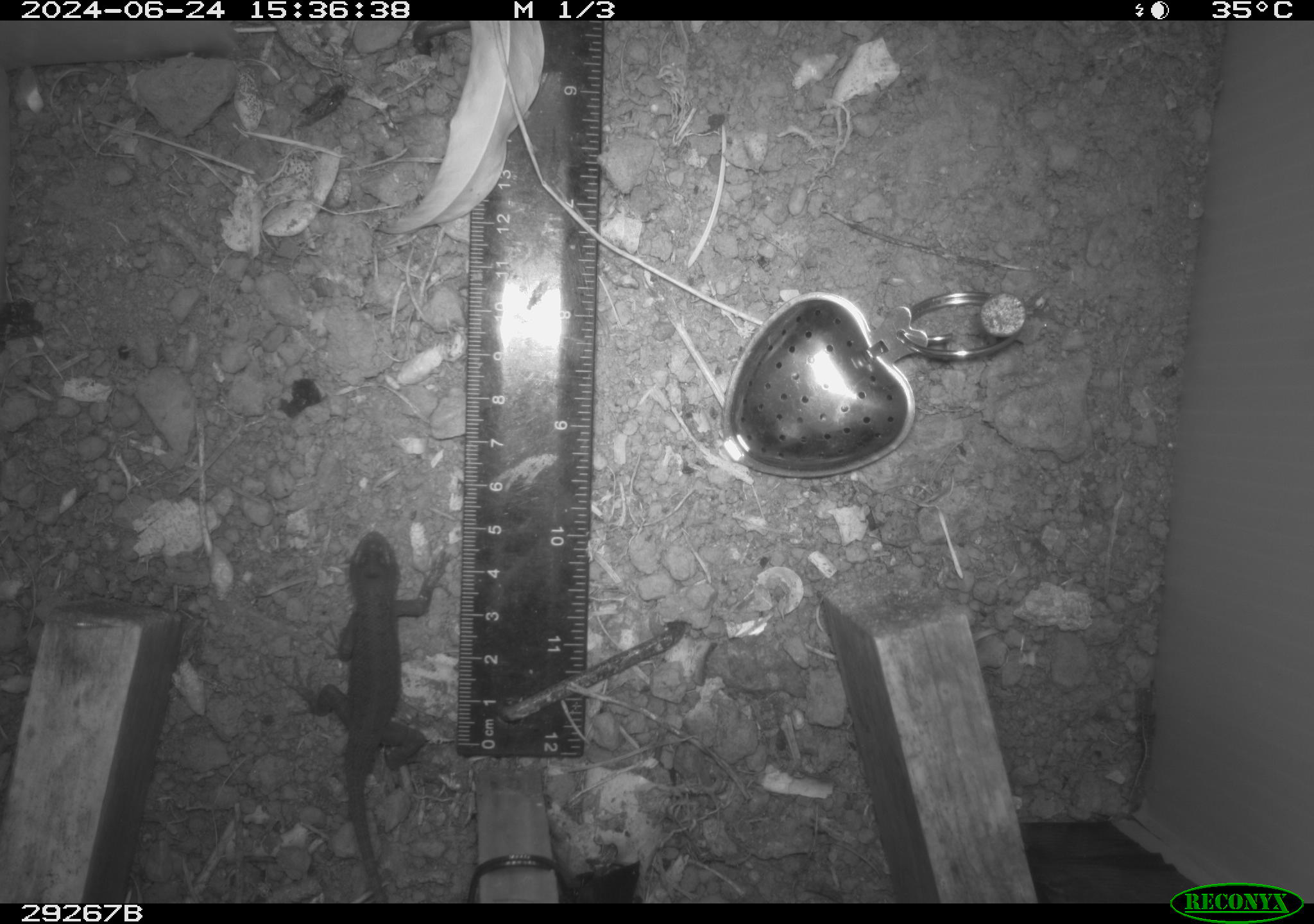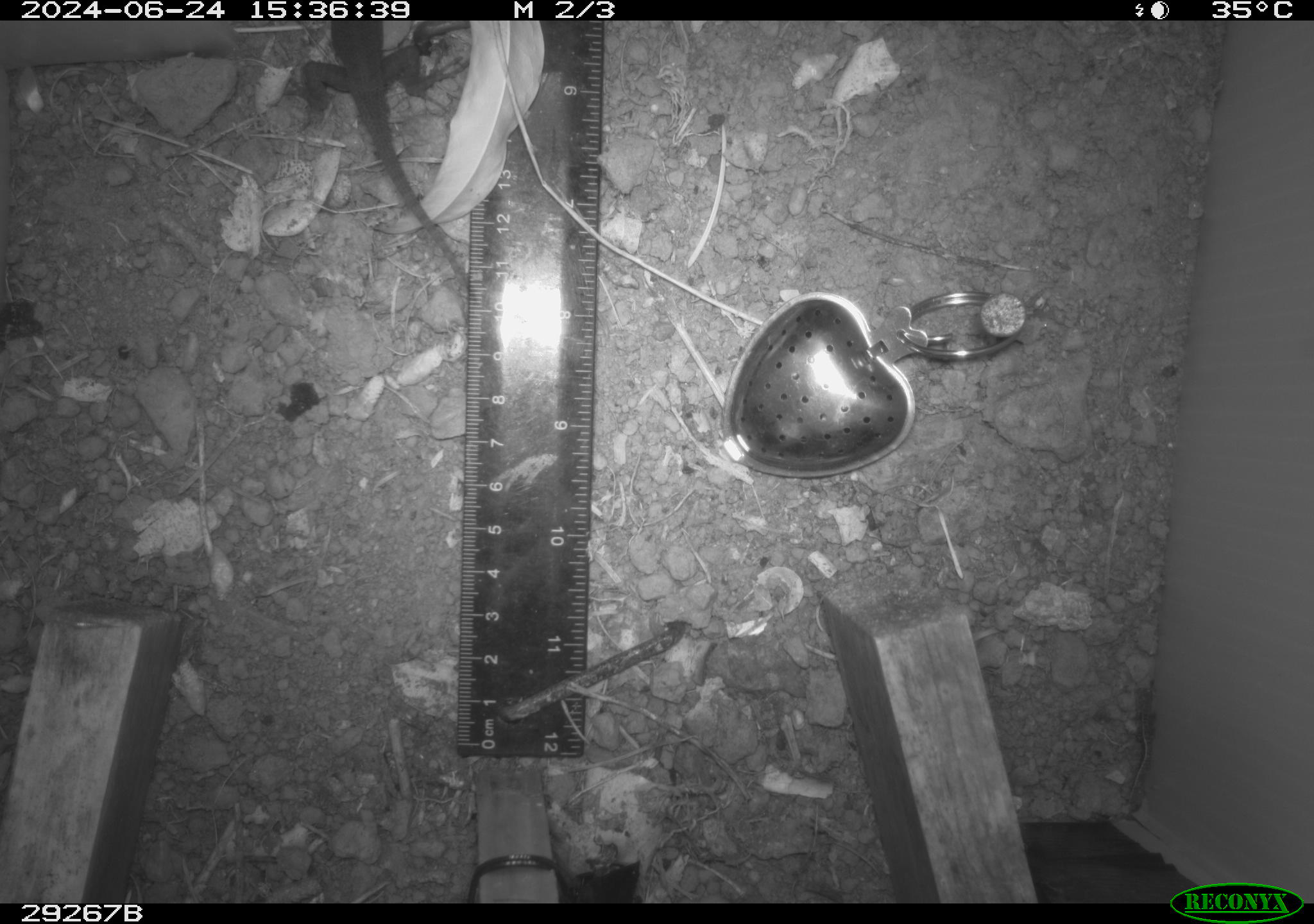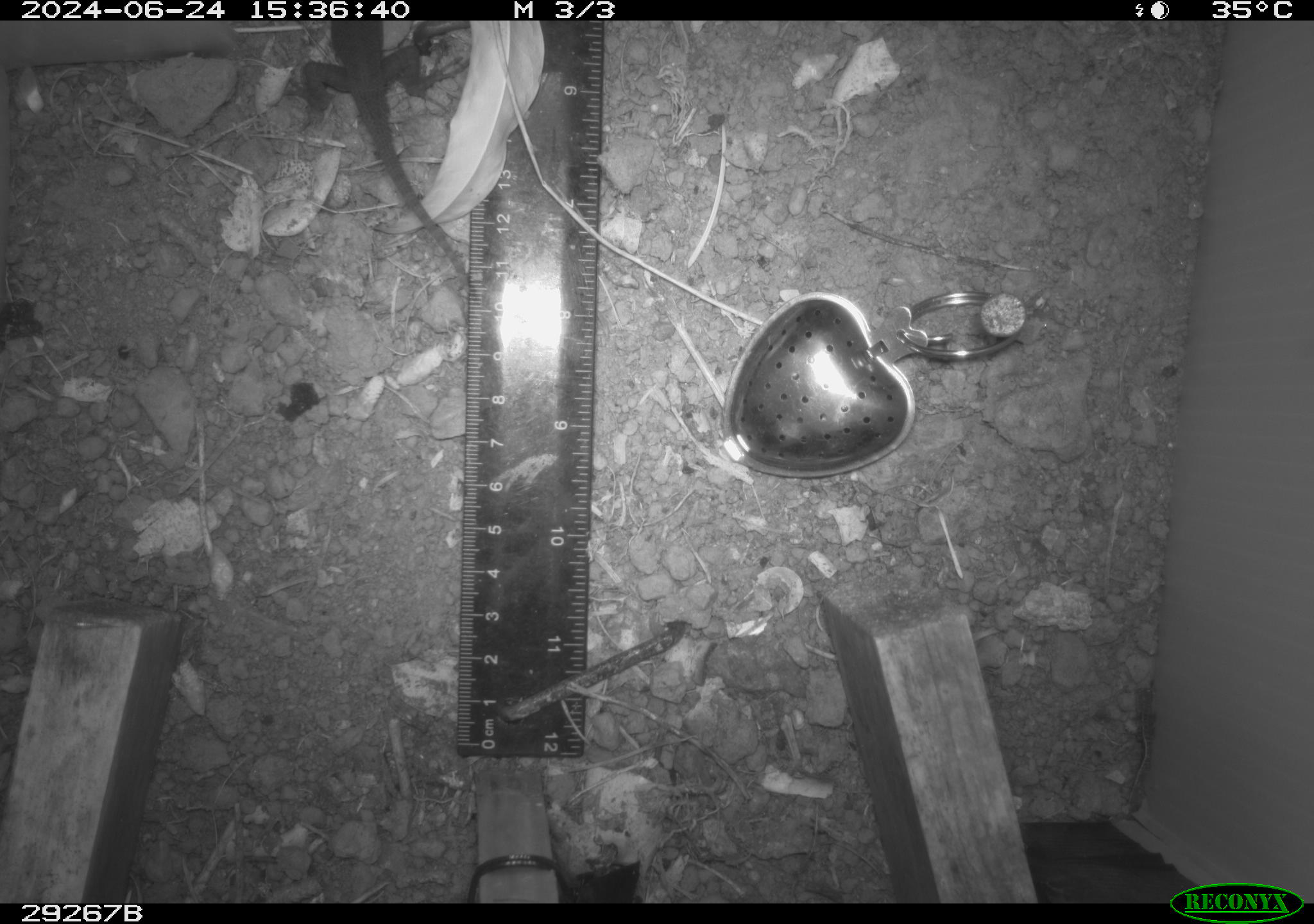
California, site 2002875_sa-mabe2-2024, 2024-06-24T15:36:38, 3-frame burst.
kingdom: Animalia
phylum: Chordata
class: Reptilia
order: Squamata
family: Phrynosomatidae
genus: Sceloporus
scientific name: Sceloporus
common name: spiny lizards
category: sceloporus species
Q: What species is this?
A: Sceloporus species (spiny lizards) (Sceloporus).